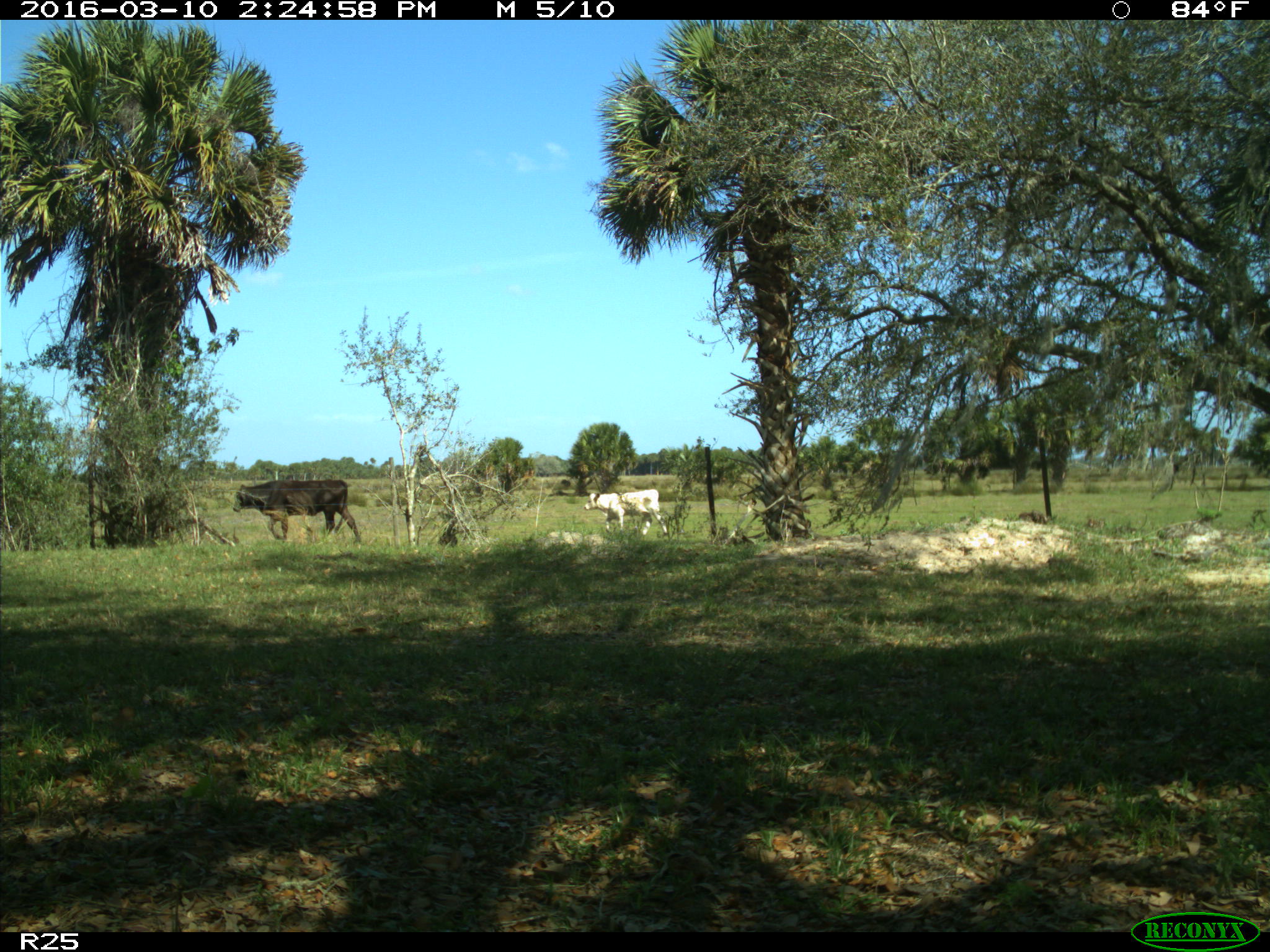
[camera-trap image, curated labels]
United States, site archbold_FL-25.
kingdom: Animalia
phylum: Chordata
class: Mammalia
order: Artiodactyla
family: Bovidae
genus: Bos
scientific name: Bos taurus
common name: domestic cow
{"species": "Bos taurus (domestic cow)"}